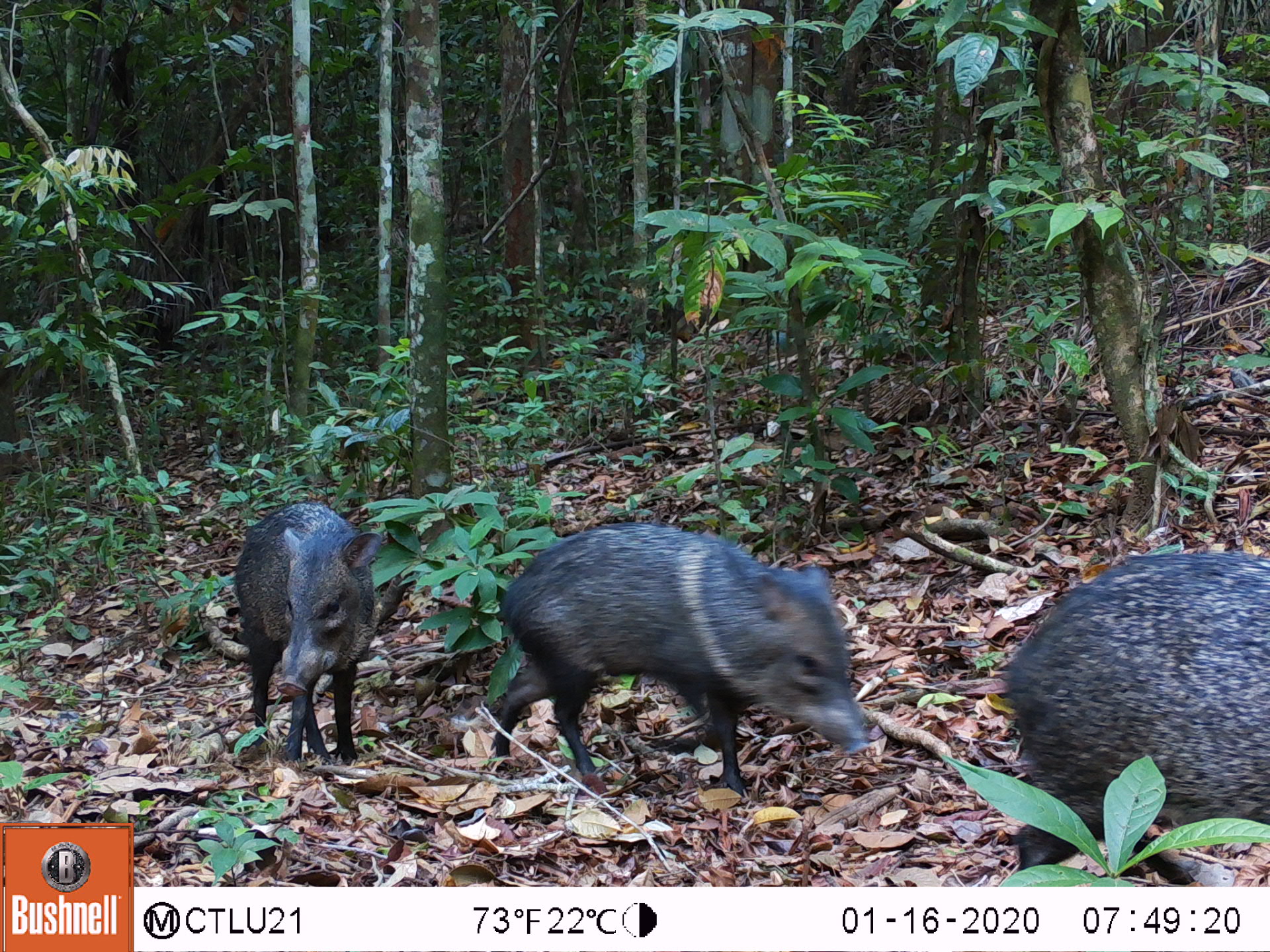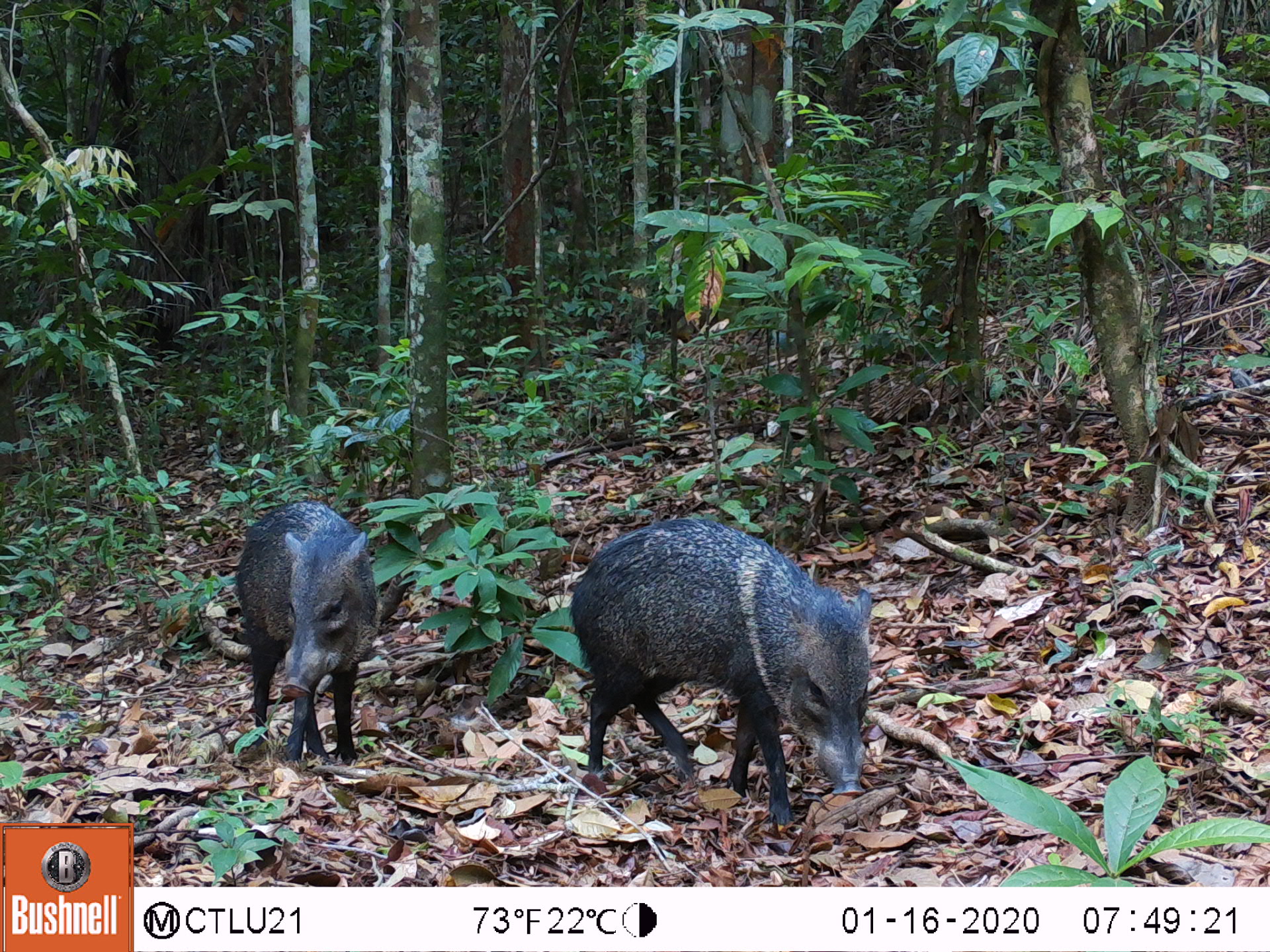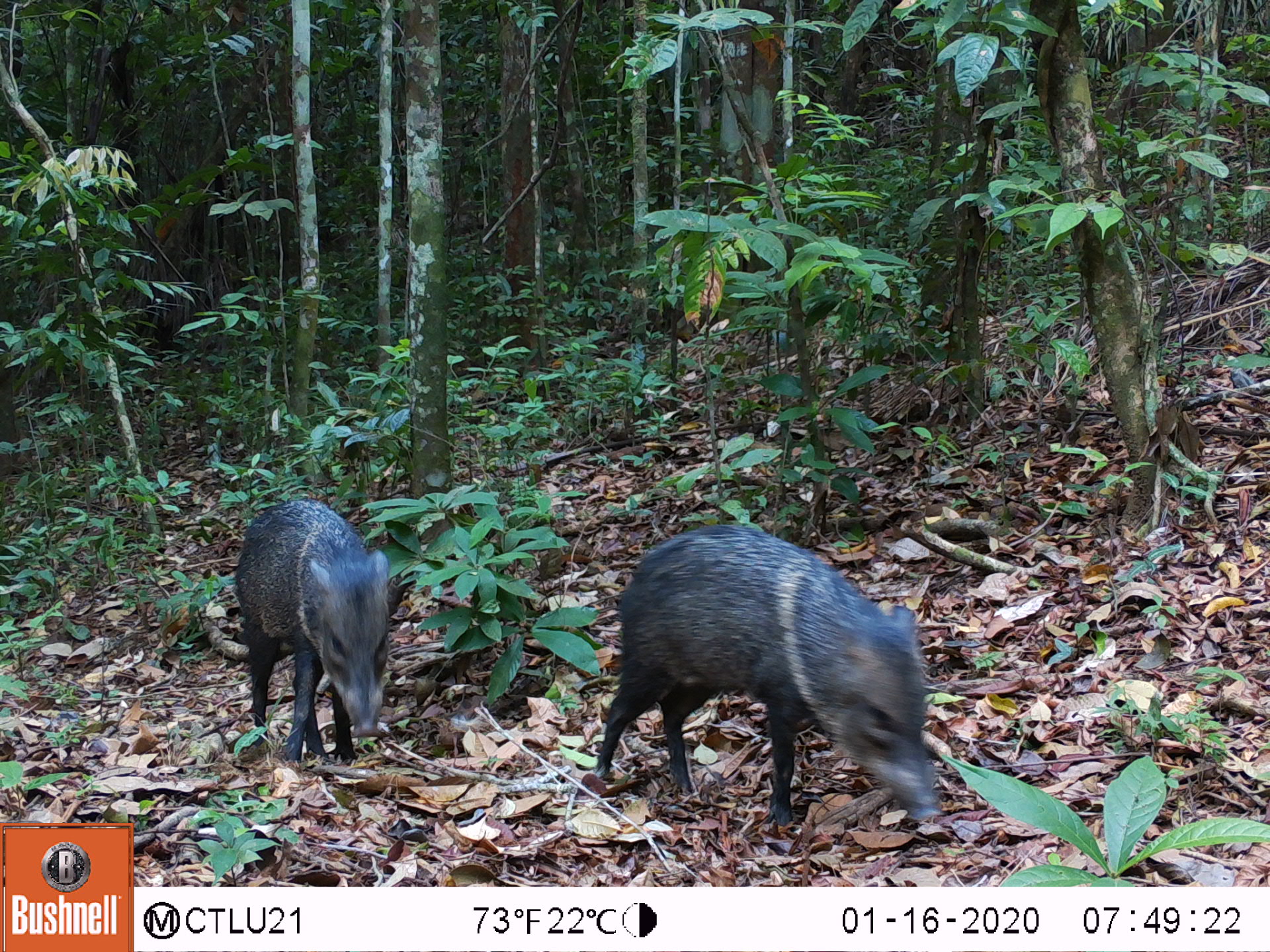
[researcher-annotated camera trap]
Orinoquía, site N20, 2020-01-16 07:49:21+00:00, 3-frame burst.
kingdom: Animalia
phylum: Chordata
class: Mammalia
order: Artiodactyla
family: Tayassuidae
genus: Pecari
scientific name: Pecari tajacu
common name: collared peccary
Collared peccary (Pecari tajacu).